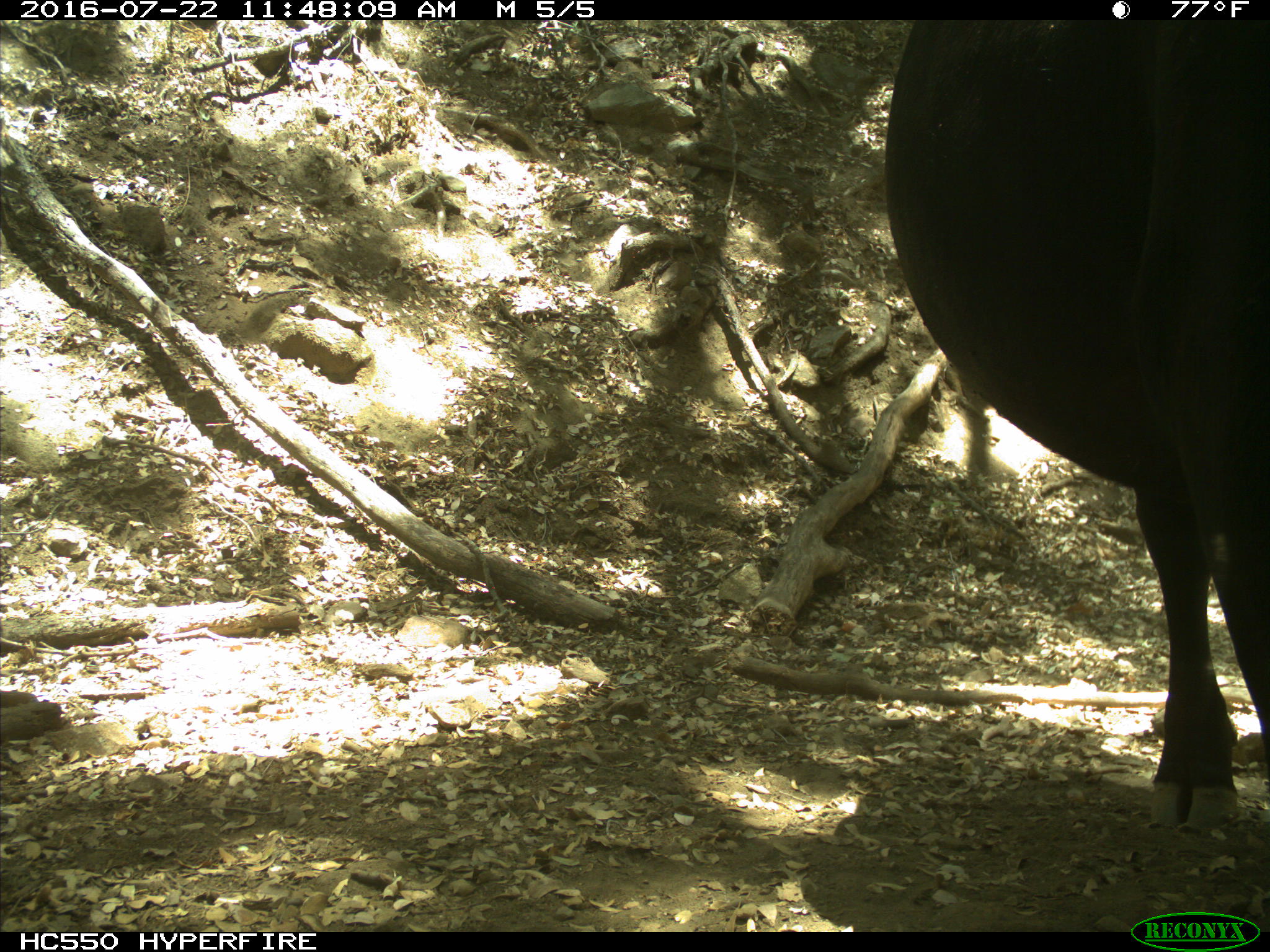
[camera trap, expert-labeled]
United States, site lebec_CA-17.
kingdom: Animalia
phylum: Chordata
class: Mammalia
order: Artiodactyla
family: Bovidae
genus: Bos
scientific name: Bos taurus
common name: domestic cow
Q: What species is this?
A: Bos taurus (domestic cow).